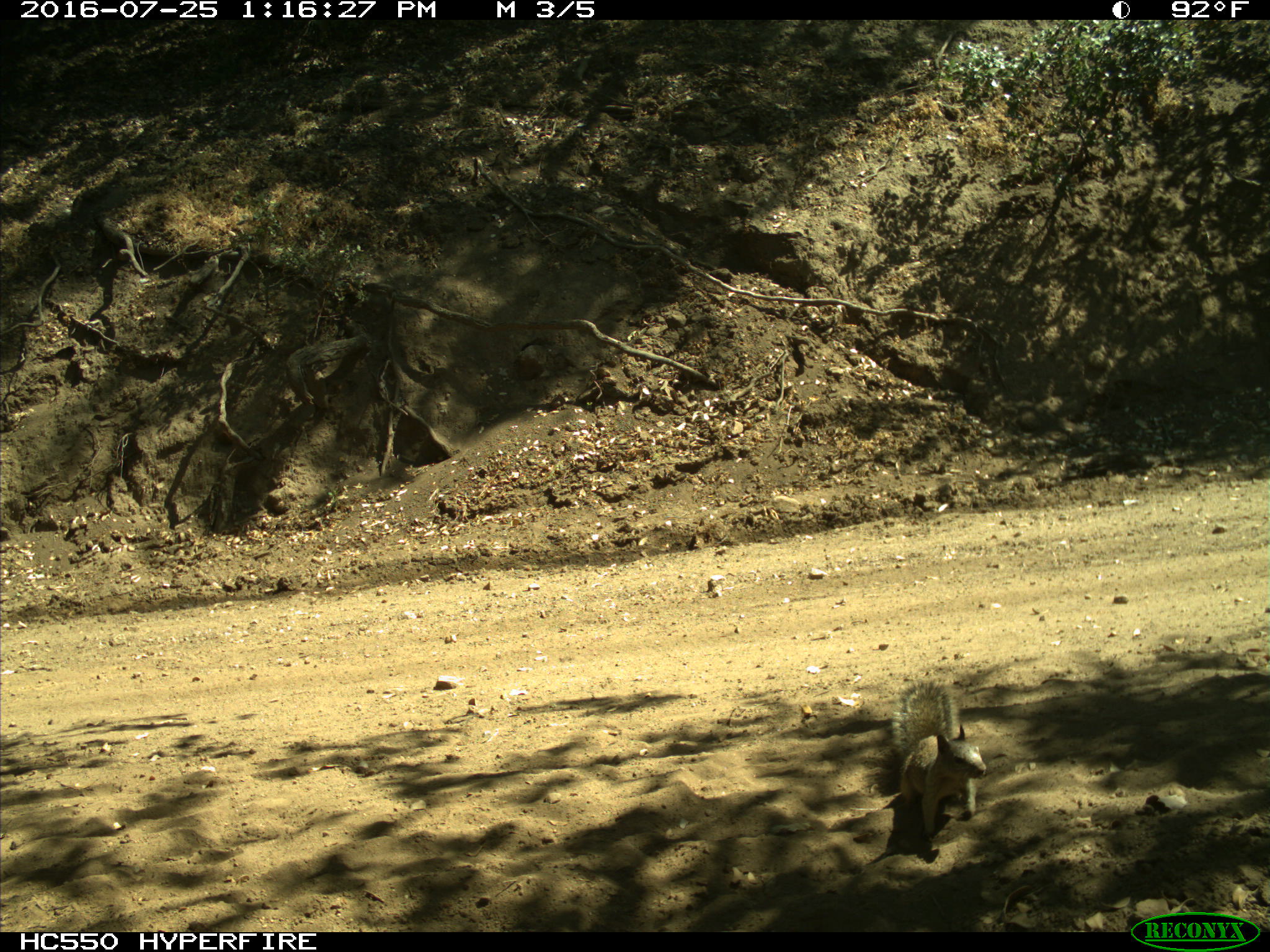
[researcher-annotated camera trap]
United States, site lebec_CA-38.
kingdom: Animalia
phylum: Chordata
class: Mammalia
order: Rodentia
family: Sciuridae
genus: Otospermophilus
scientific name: Otospermophilus beecheyi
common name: california ground squirrel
Otospermophilus beecheyi (california ground squirrel).